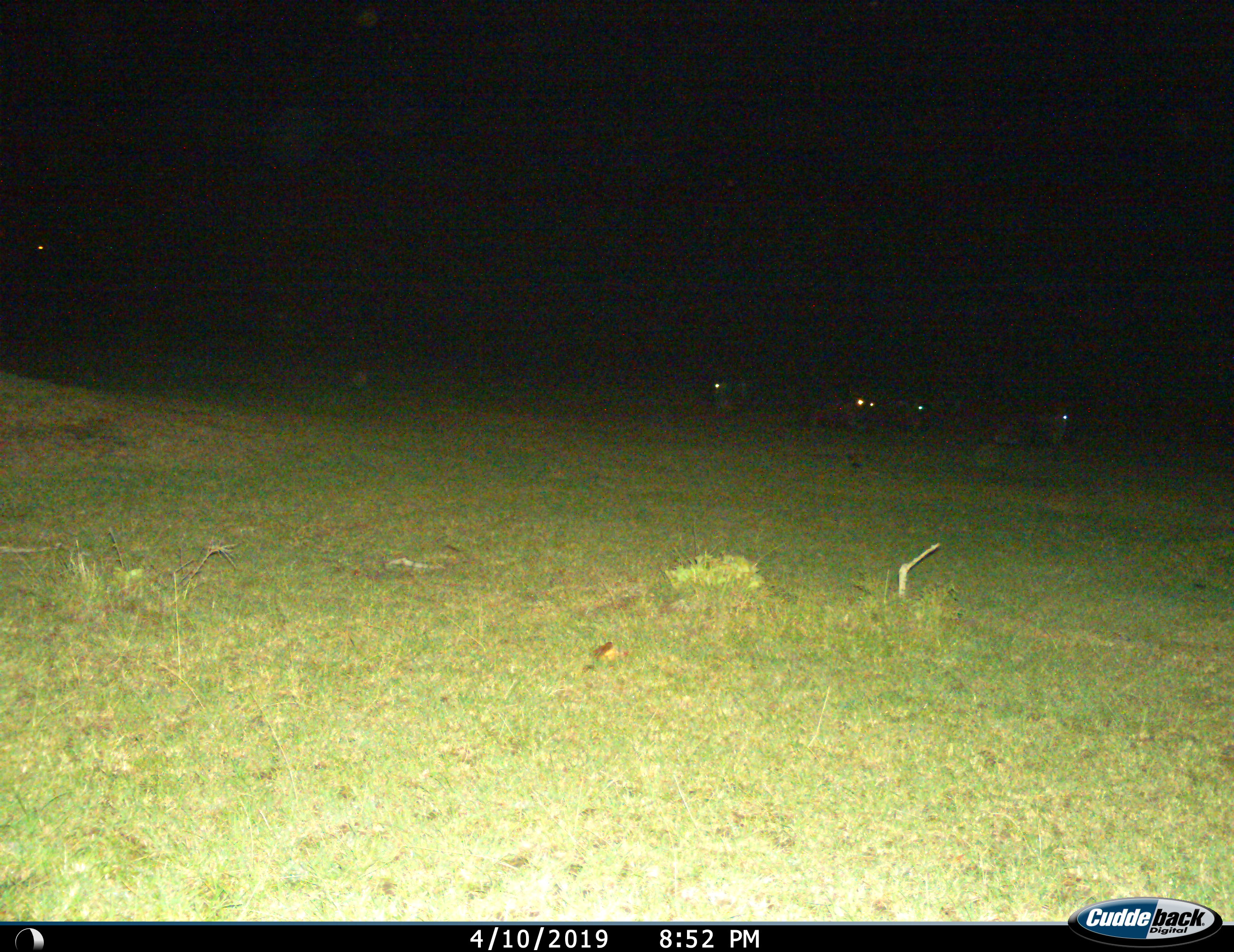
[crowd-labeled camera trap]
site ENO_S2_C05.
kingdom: Animalia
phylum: Chordata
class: Mammalia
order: Artiodactyla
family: Bovidae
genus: Connochaetes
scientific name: Connochaetes taurinus taurinus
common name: blue wildebeest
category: wildebeestblue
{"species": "wildebeestblue (blue wildebeest) (Connochaetes taurinus taurinus)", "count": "4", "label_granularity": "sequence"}